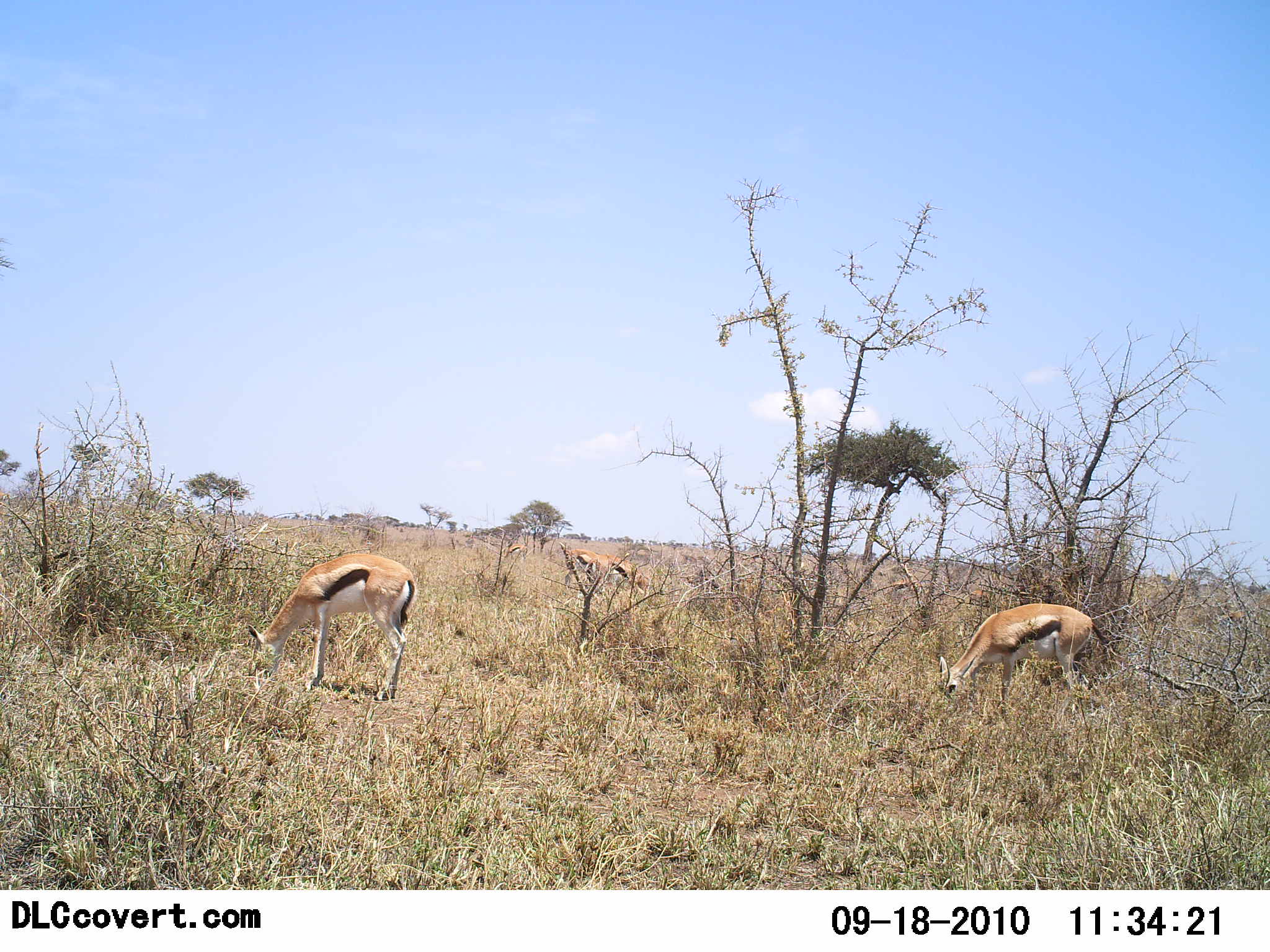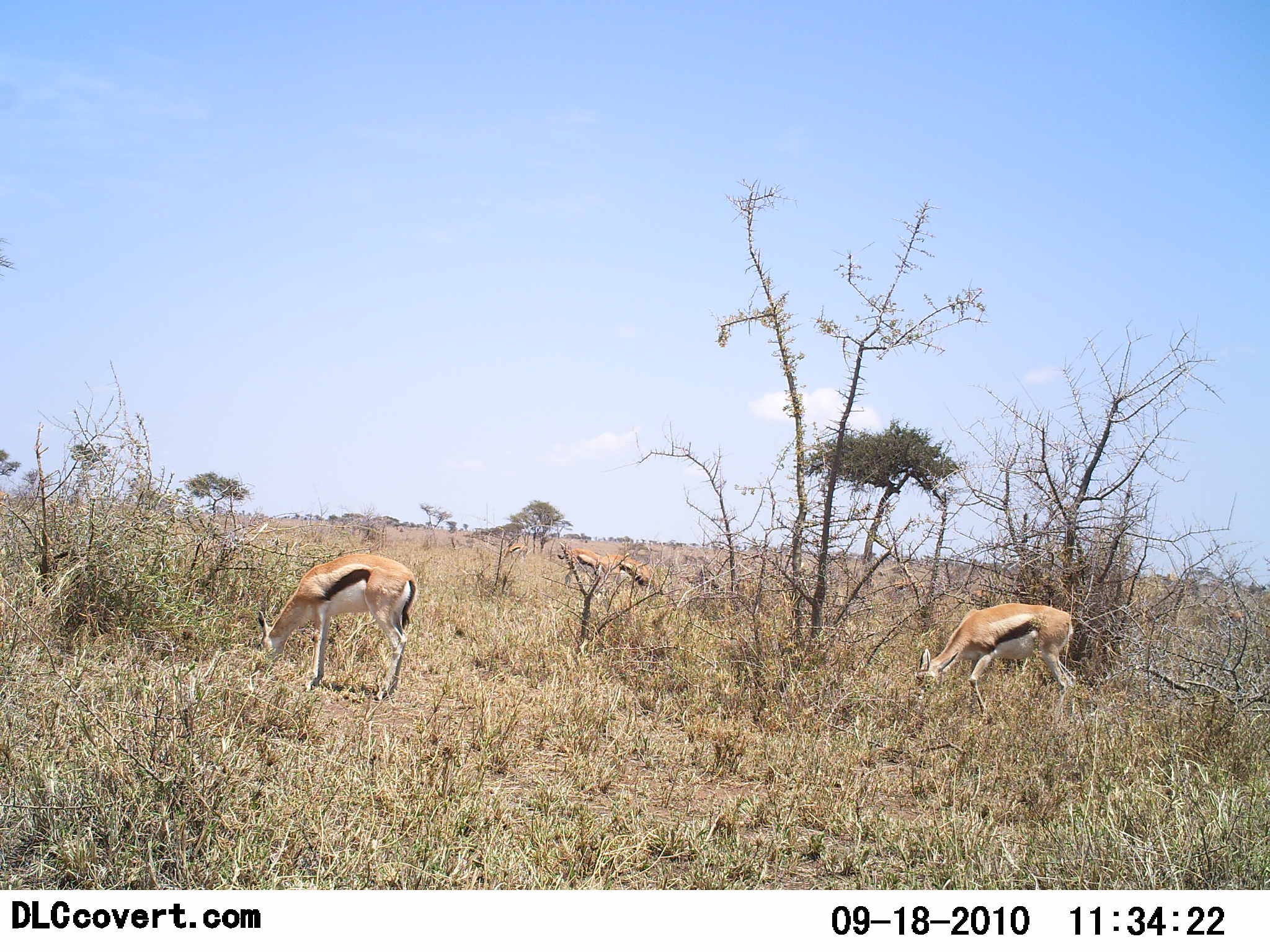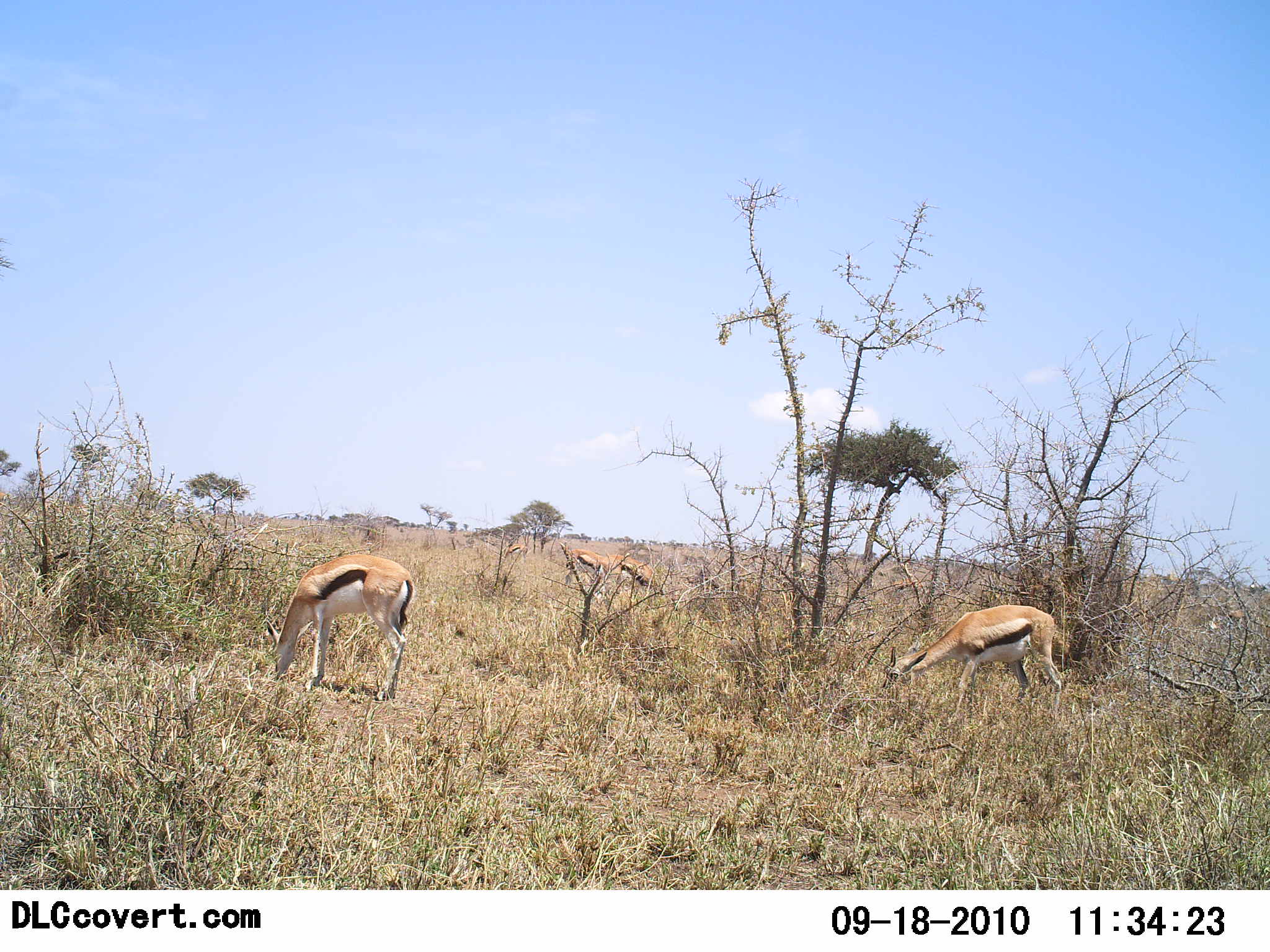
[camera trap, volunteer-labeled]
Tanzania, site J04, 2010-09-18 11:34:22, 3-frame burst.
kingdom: Animalia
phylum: Chordata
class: Mammalia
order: Artiodactyla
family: Bovidae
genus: Eudorcas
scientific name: Eudorcas thomsonii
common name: thomson's gazelle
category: gazellethomsons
Gazellethomsons (thomson's gazelle) (Eudorcas thomsonii), count 4. Behavior (volunteer vote fractions): standing 33%, resting 0%, moving 13%, interacting 0%. Young present (vote fraction): 0%. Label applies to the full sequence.